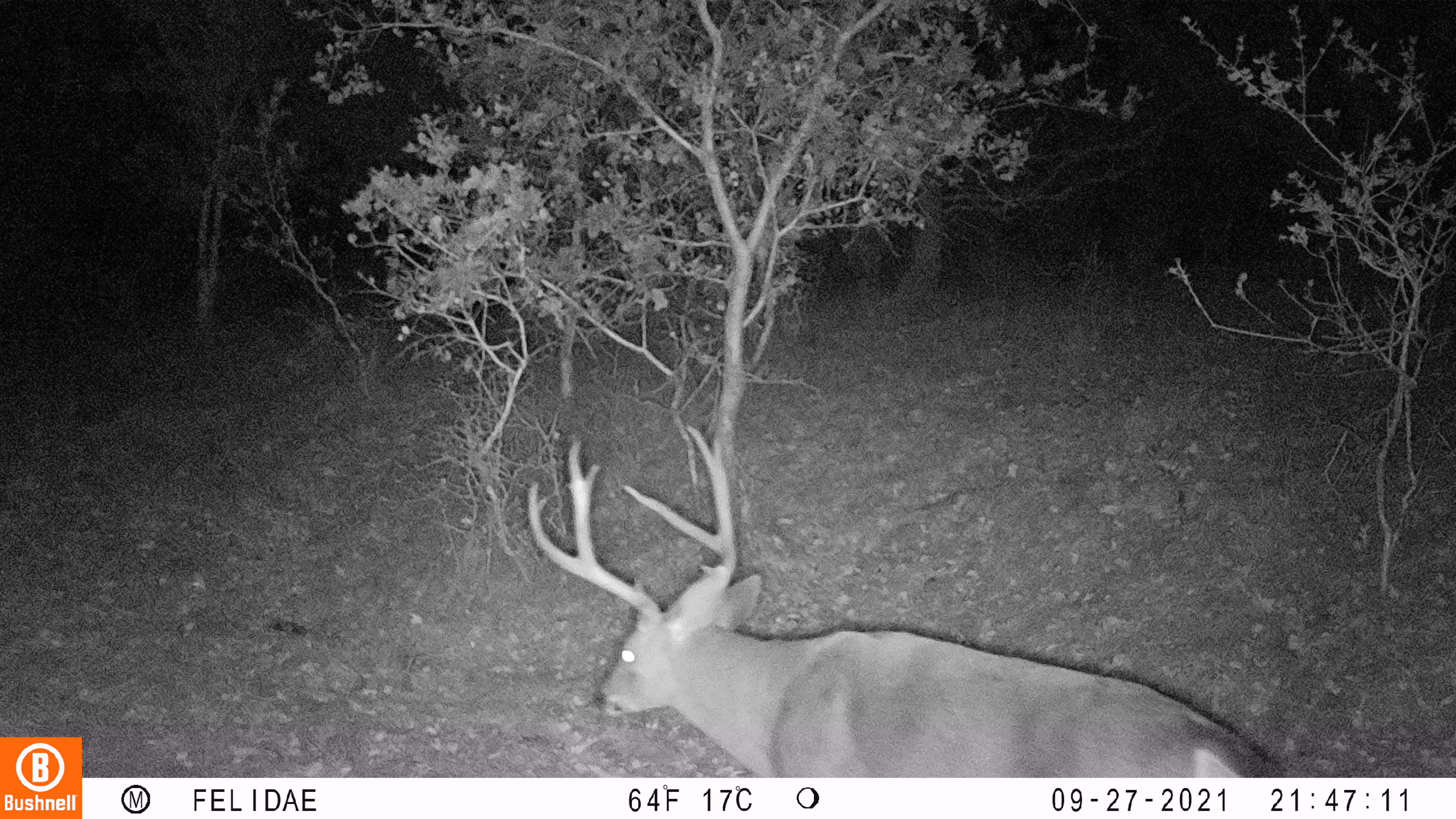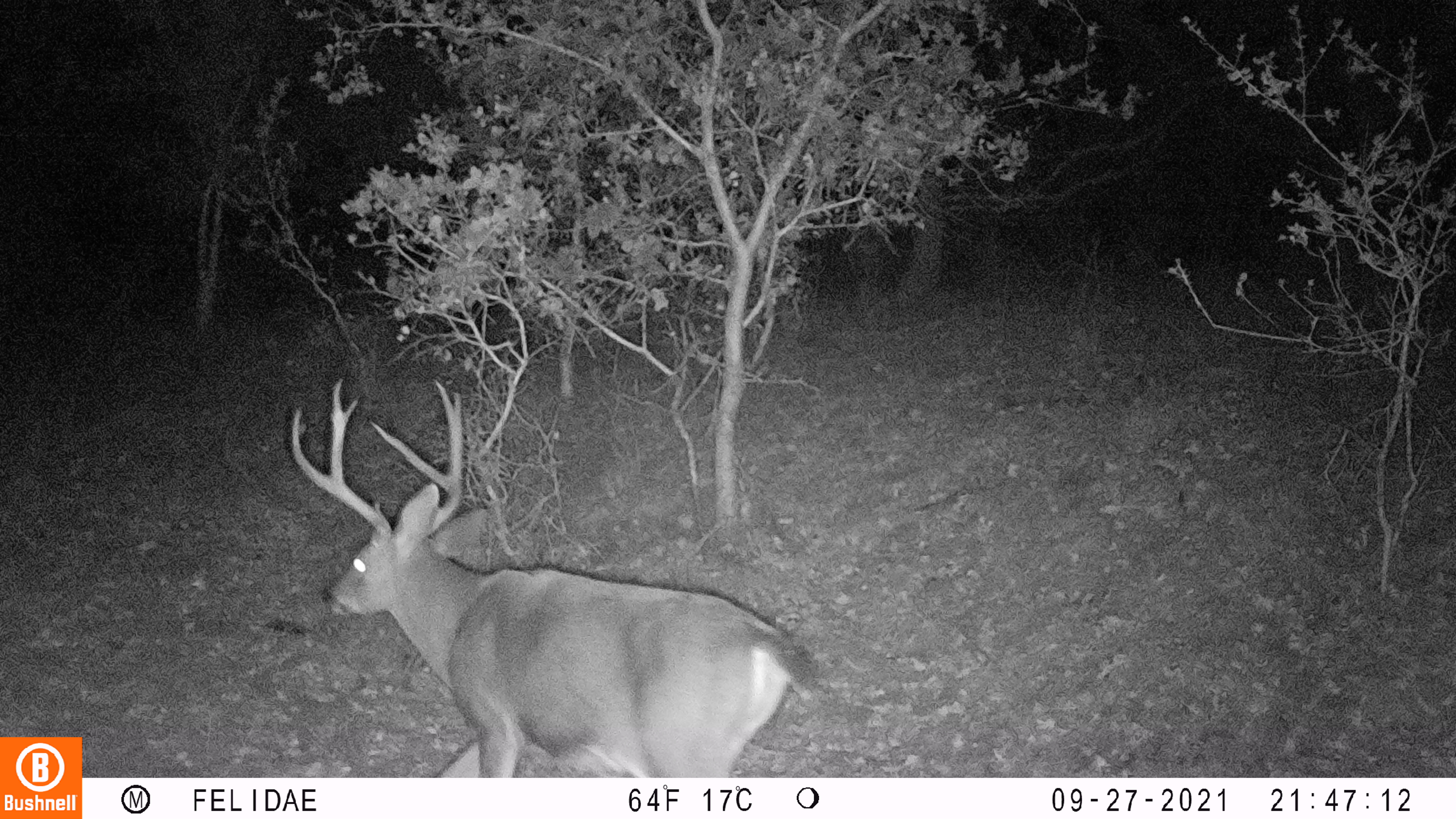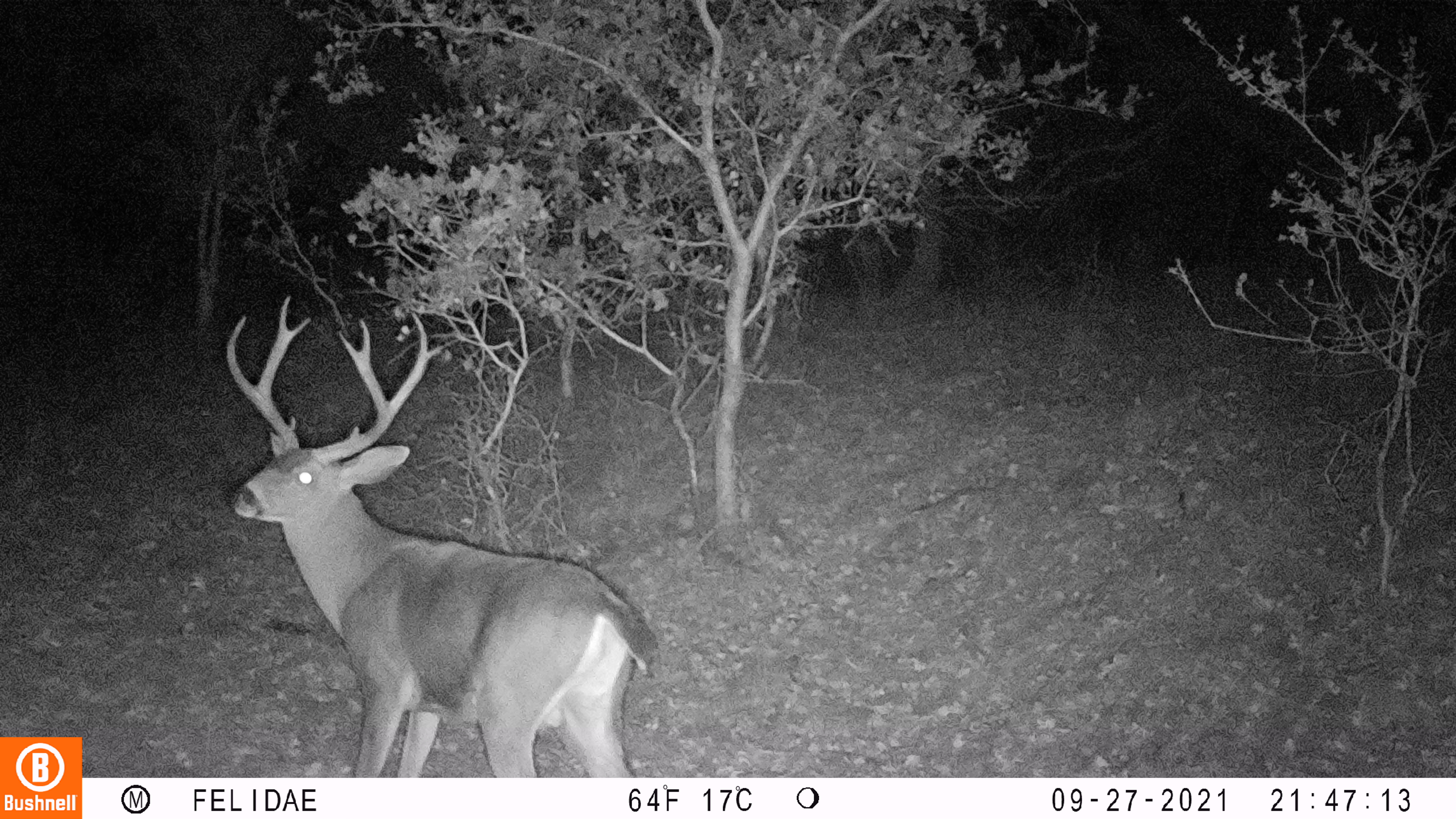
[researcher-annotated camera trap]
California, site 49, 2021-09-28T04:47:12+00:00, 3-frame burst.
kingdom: Animalia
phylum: Chordata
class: Mammalia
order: Artiodactyla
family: Cervidae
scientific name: Cervidae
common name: elk or deer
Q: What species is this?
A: Elk or deer (Cervidae).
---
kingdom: Animalia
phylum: Chordata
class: Mammalia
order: Artiodactyla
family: Cervidae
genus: Odocoileus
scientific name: Odocoileus hemionus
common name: mule deer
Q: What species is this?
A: Mule deer (Odocoileus hemionus).